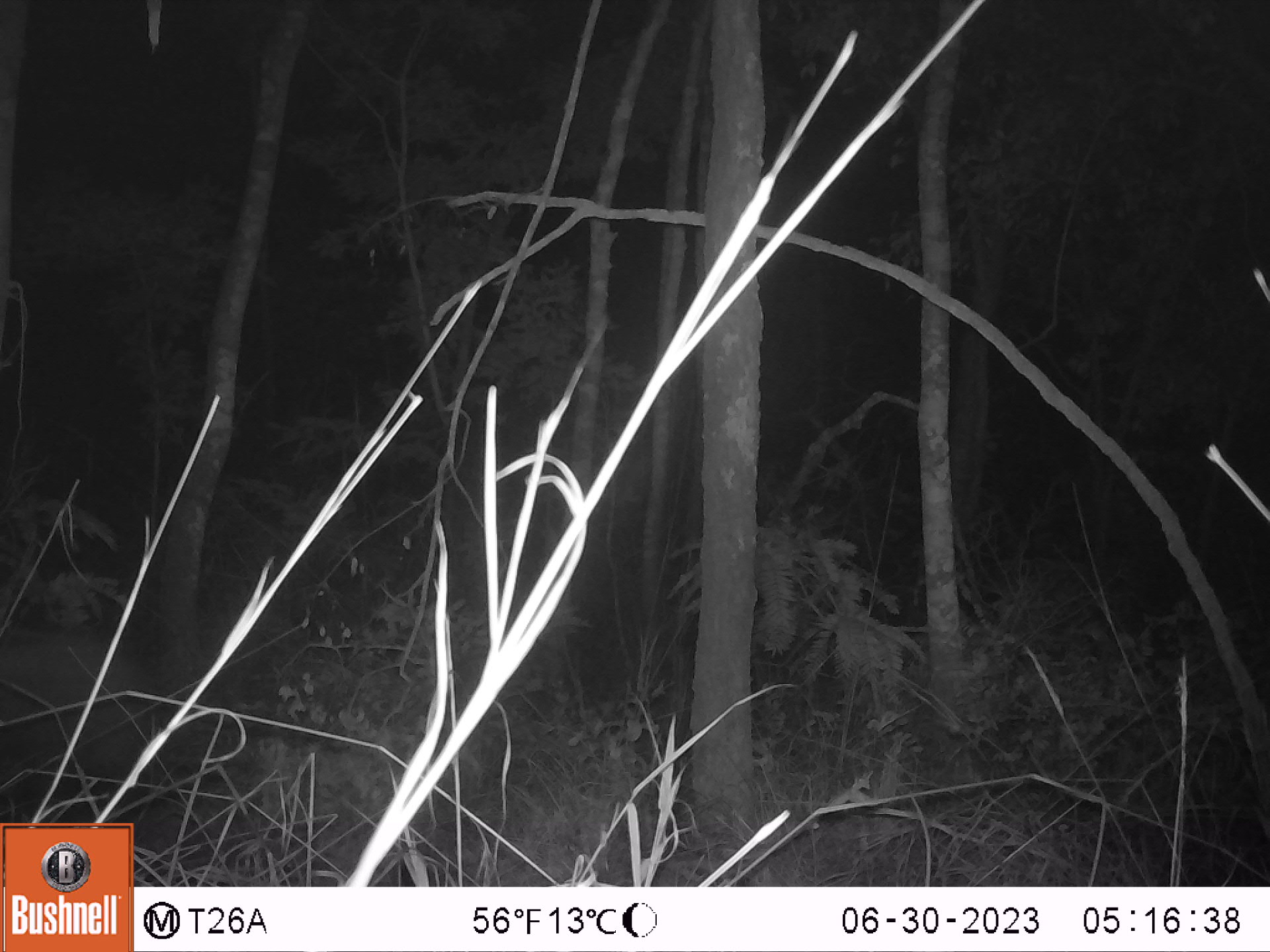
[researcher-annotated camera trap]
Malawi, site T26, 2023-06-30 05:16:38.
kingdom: Animalia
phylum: Chordata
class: Mammalia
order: Artiodactyla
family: Suidae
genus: Potamochoerus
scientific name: Potamochoerus larvatus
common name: bushpig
Bushpig (Potamochoerus larvatus), count 1.